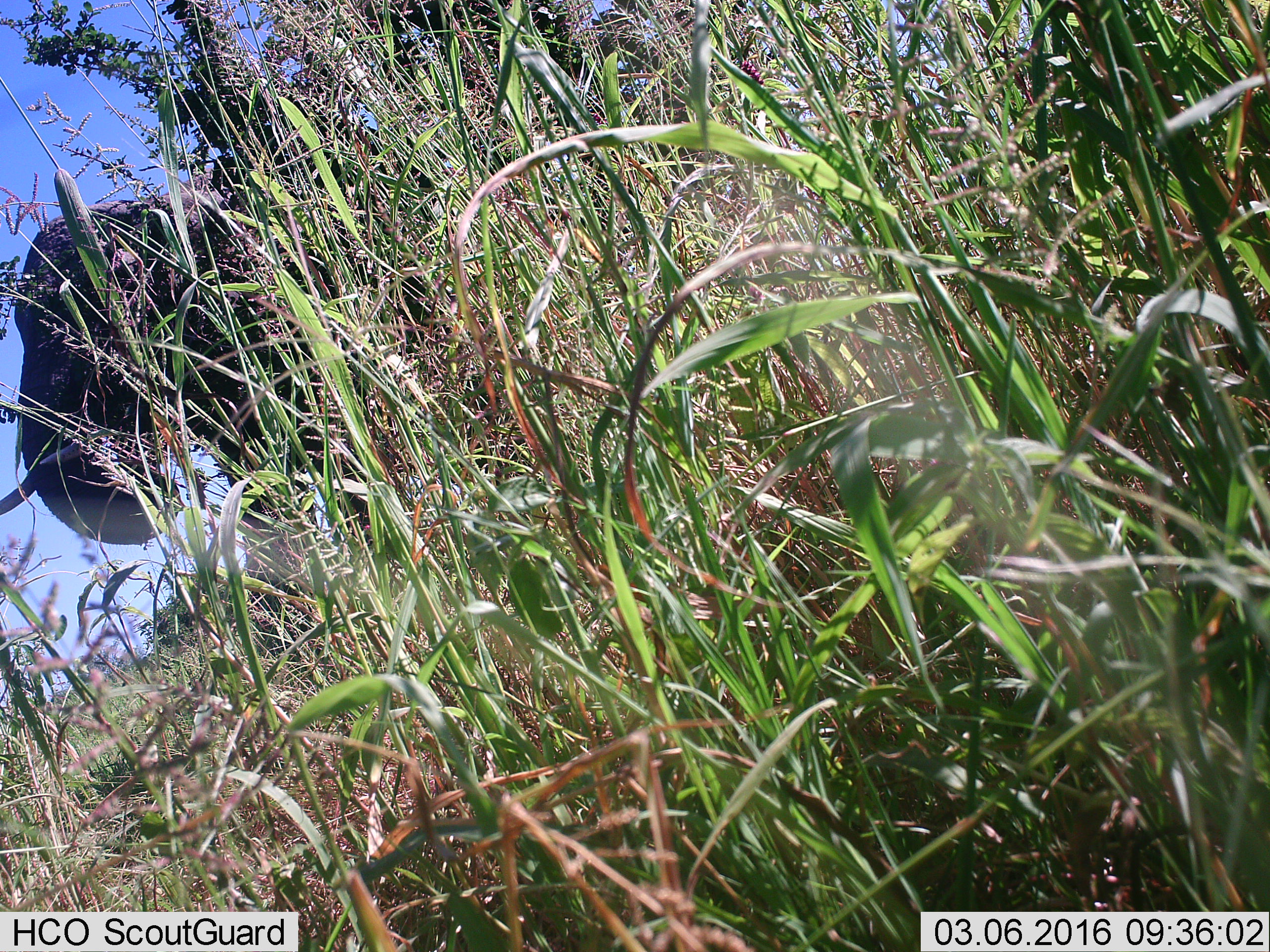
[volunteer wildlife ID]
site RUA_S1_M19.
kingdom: Animalia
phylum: Chordata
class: Mammalia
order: Proboscidea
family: Elephantidae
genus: Loxodonta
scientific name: Loxodonta africana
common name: african bush elephant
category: elephant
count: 1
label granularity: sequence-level